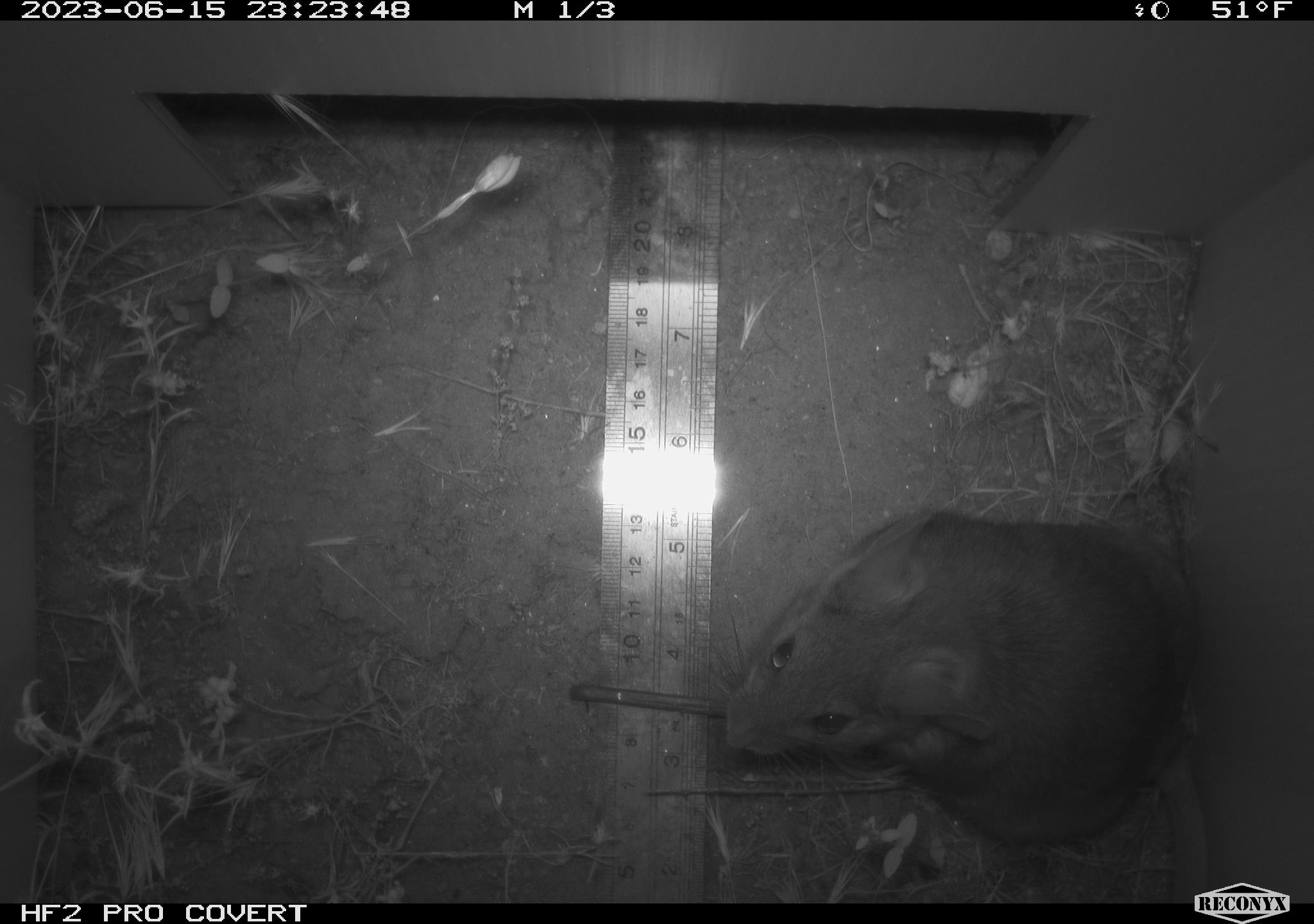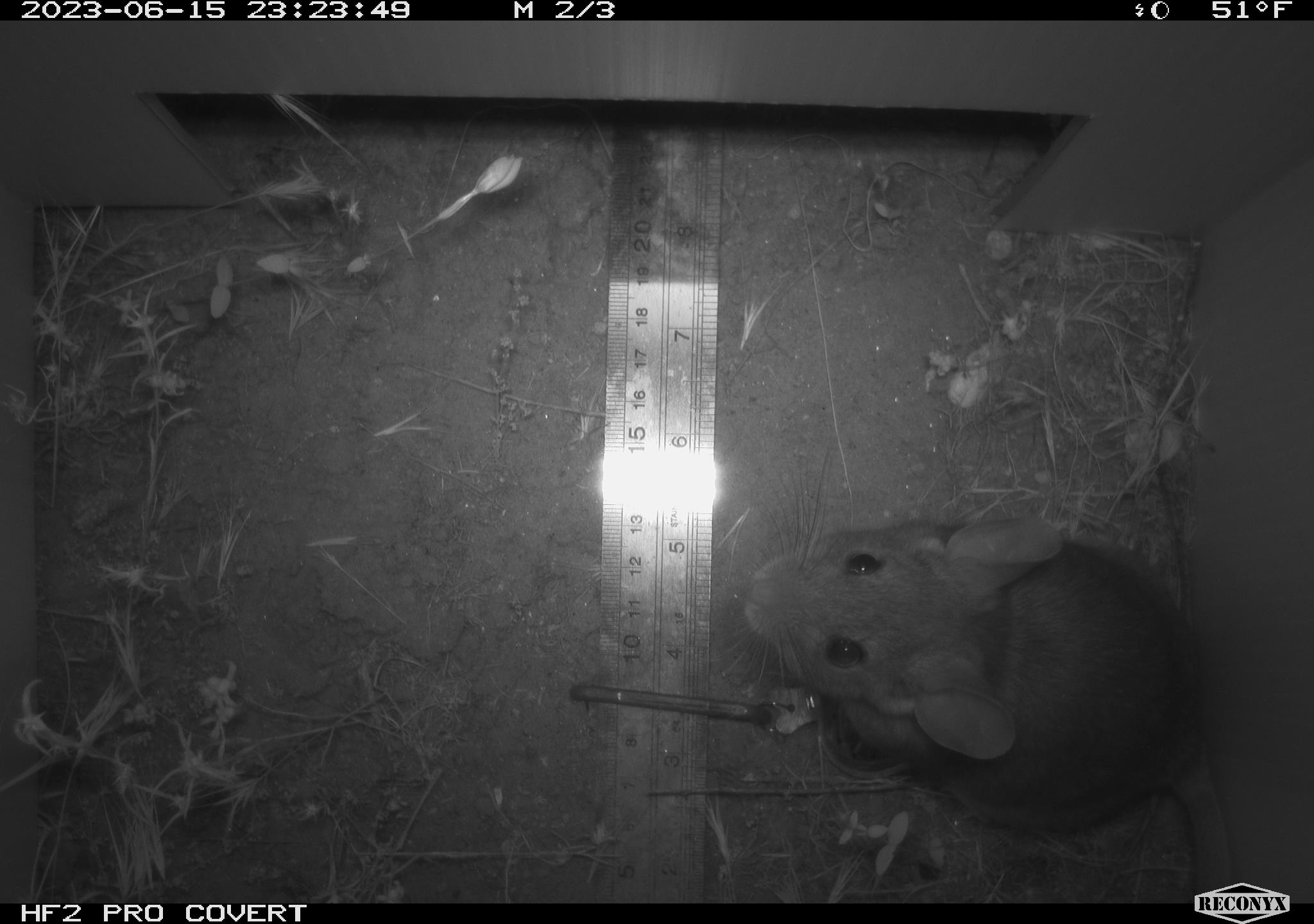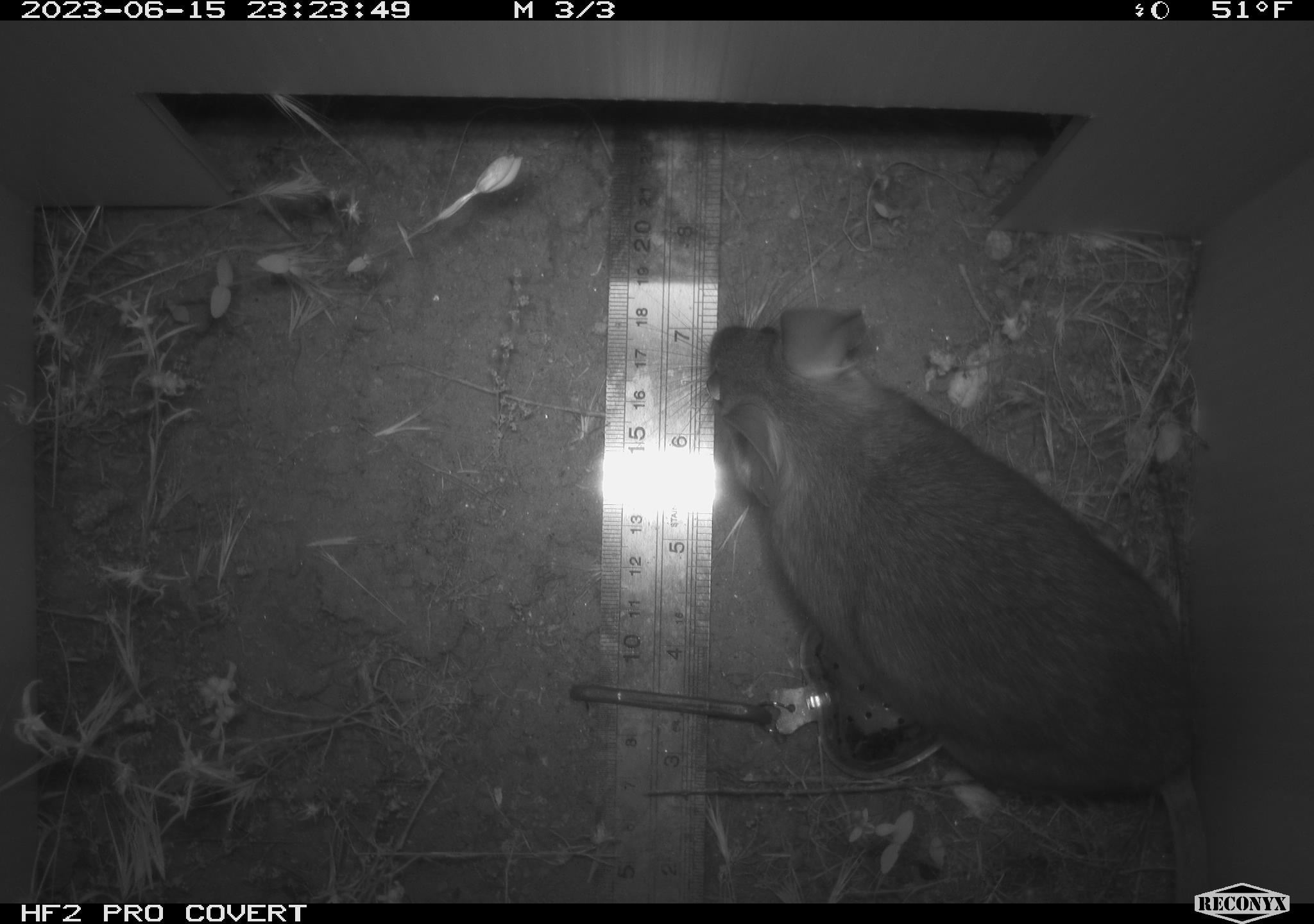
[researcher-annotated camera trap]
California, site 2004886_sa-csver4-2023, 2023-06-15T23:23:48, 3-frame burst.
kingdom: Animalia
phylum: Chordata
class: Mammalia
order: Rodentia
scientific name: Rodentia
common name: mouse species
Mouse species (Rodentia).